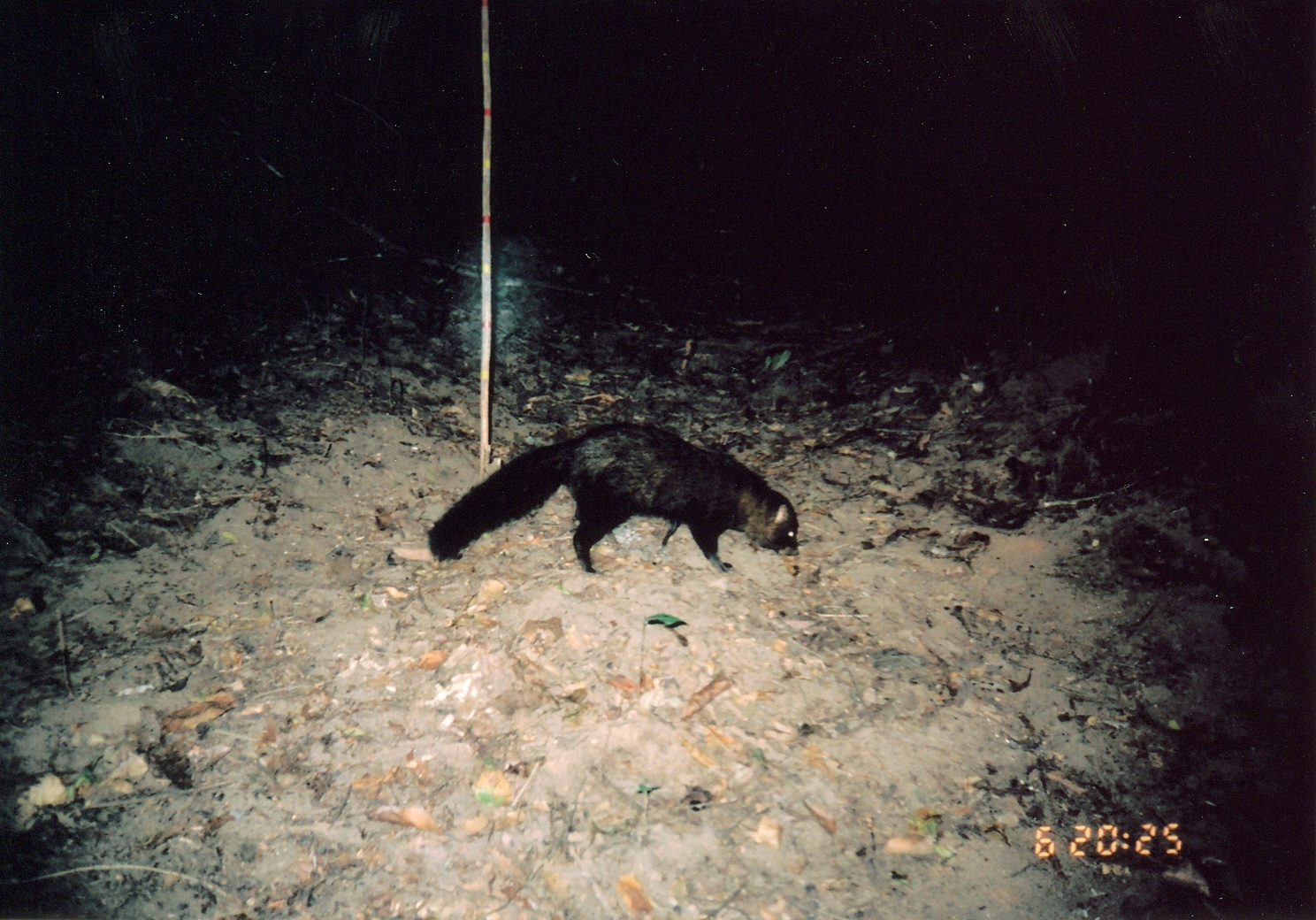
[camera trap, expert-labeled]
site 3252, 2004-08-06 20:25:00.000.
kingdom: Animalia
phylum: Chordata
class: Mammalia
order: Carnivora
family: Herpestidae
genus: Bdeogale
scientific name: Bdeogale crassicauda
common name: bushy-tailed mongoose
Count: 1.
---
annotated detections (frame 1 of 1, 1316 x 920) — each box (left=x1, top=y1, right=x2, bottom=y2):
bdeogale crassicauda: (left=424, top=419, right=798, bottom=574)